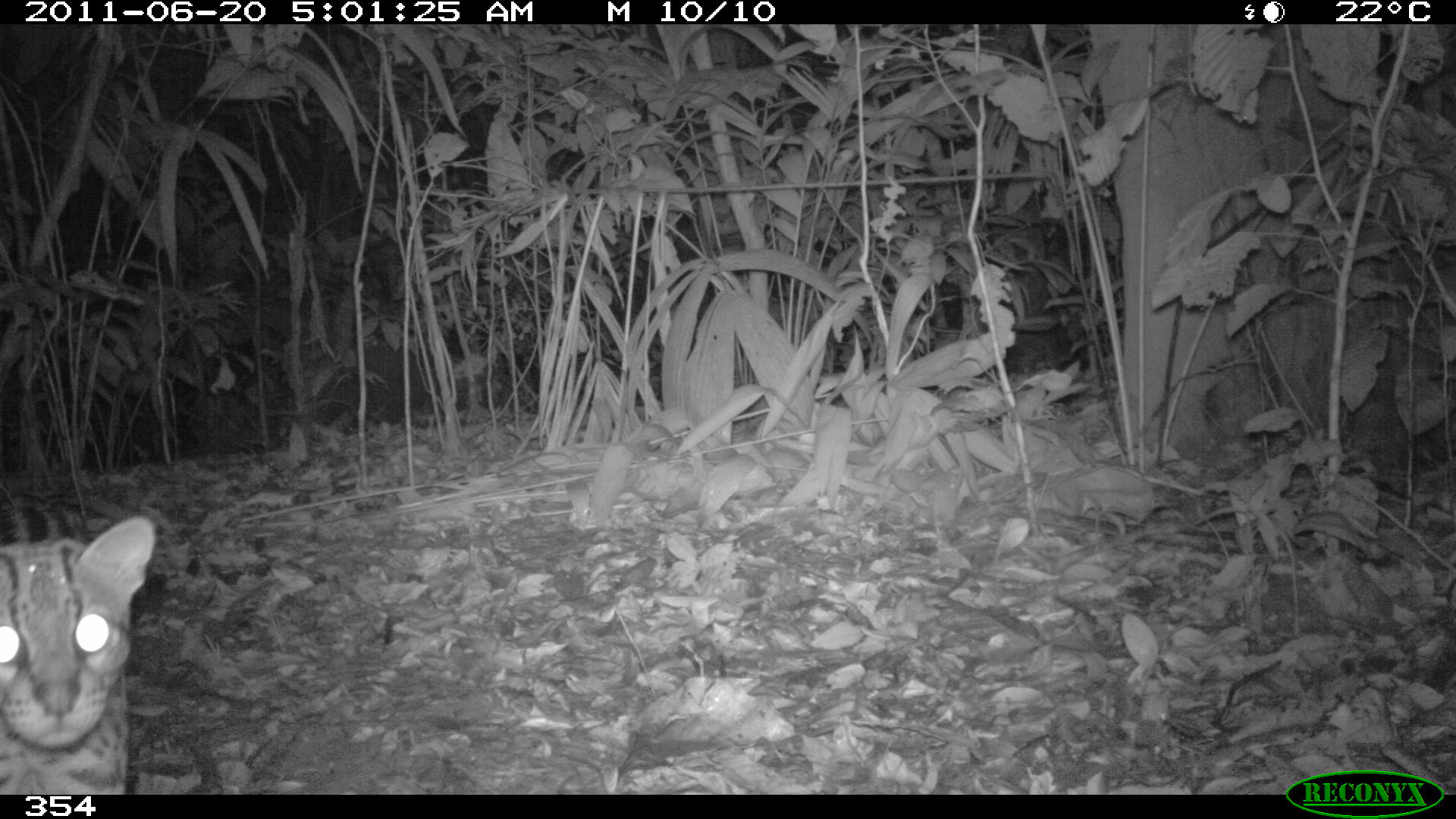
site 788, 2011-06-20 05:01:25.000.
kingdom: Animalia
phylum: Chordata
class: Mammalia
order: Carnivora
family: Felidae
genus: Leopardus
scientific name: Leopardus pardalis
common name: ocelot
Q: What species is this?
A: Leopardus pardalis (ocelot).